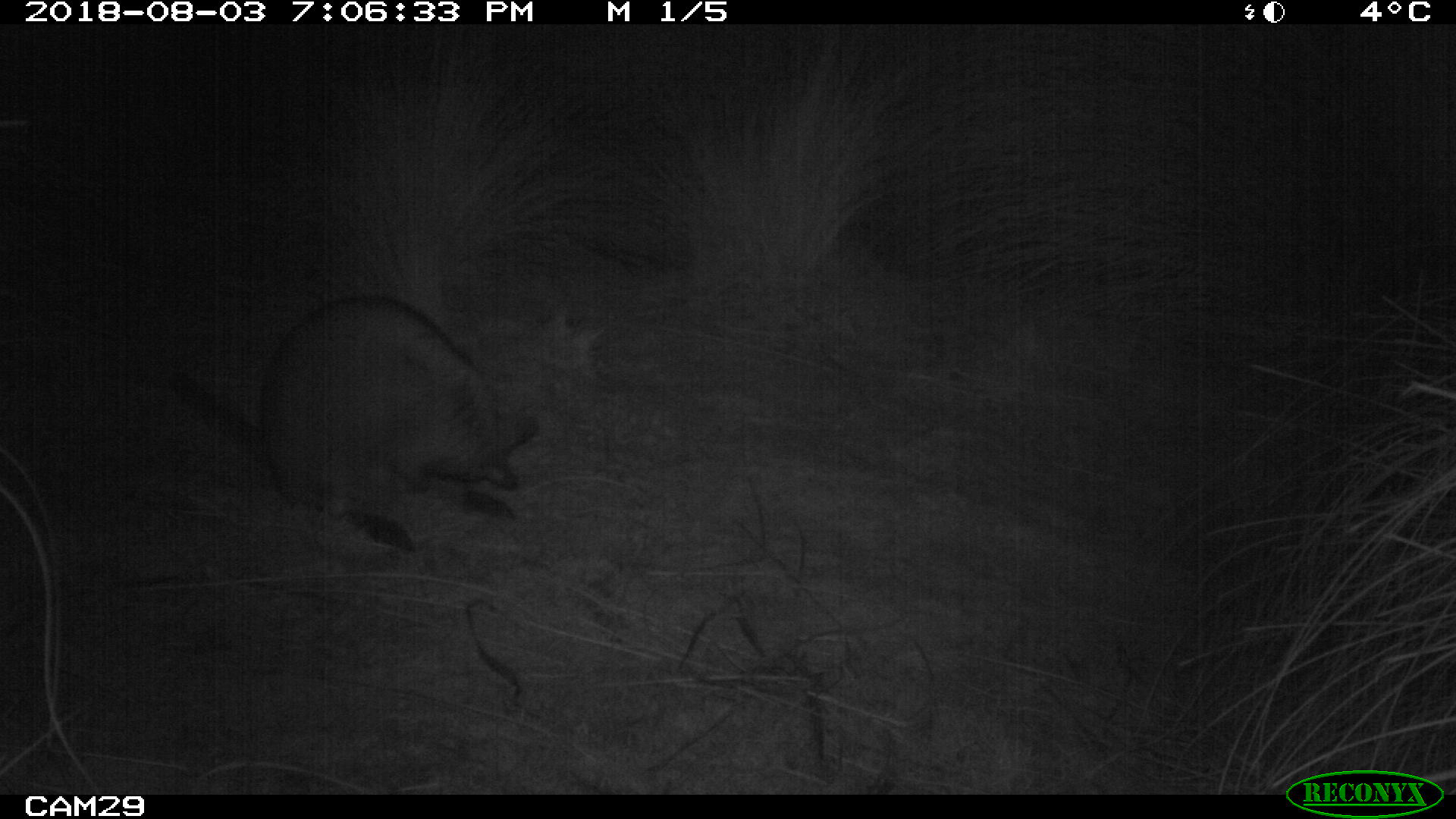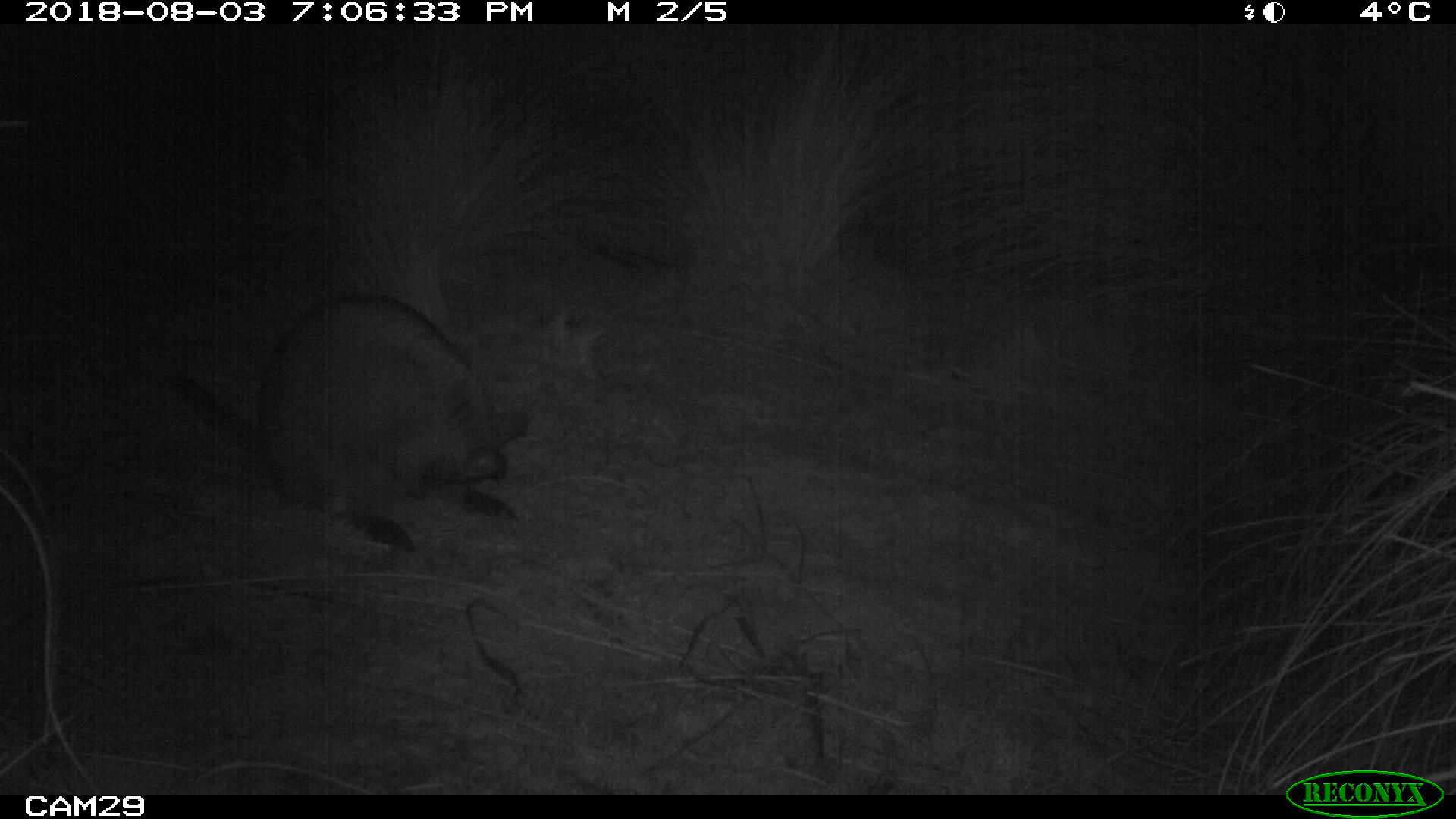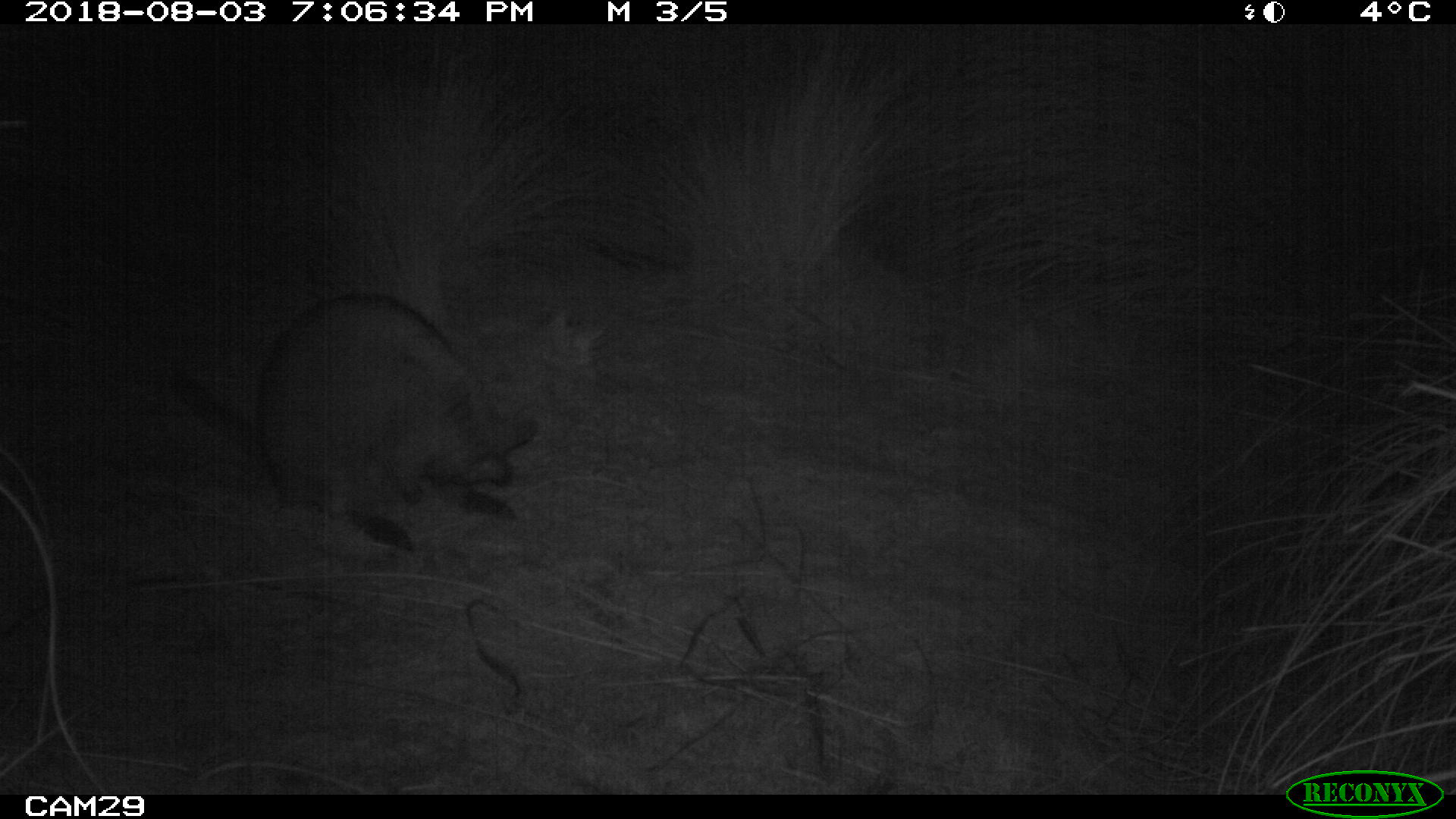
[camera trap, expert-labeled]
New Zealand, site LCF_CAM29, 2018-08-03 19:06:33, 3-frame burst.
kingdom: Animalia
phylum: Chordata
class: Mammalia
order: Diprotodontia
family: Macropodidae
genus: Notamacropus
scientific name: Notamacropus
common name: wallaby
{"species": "wallaby (Notamacropus)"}